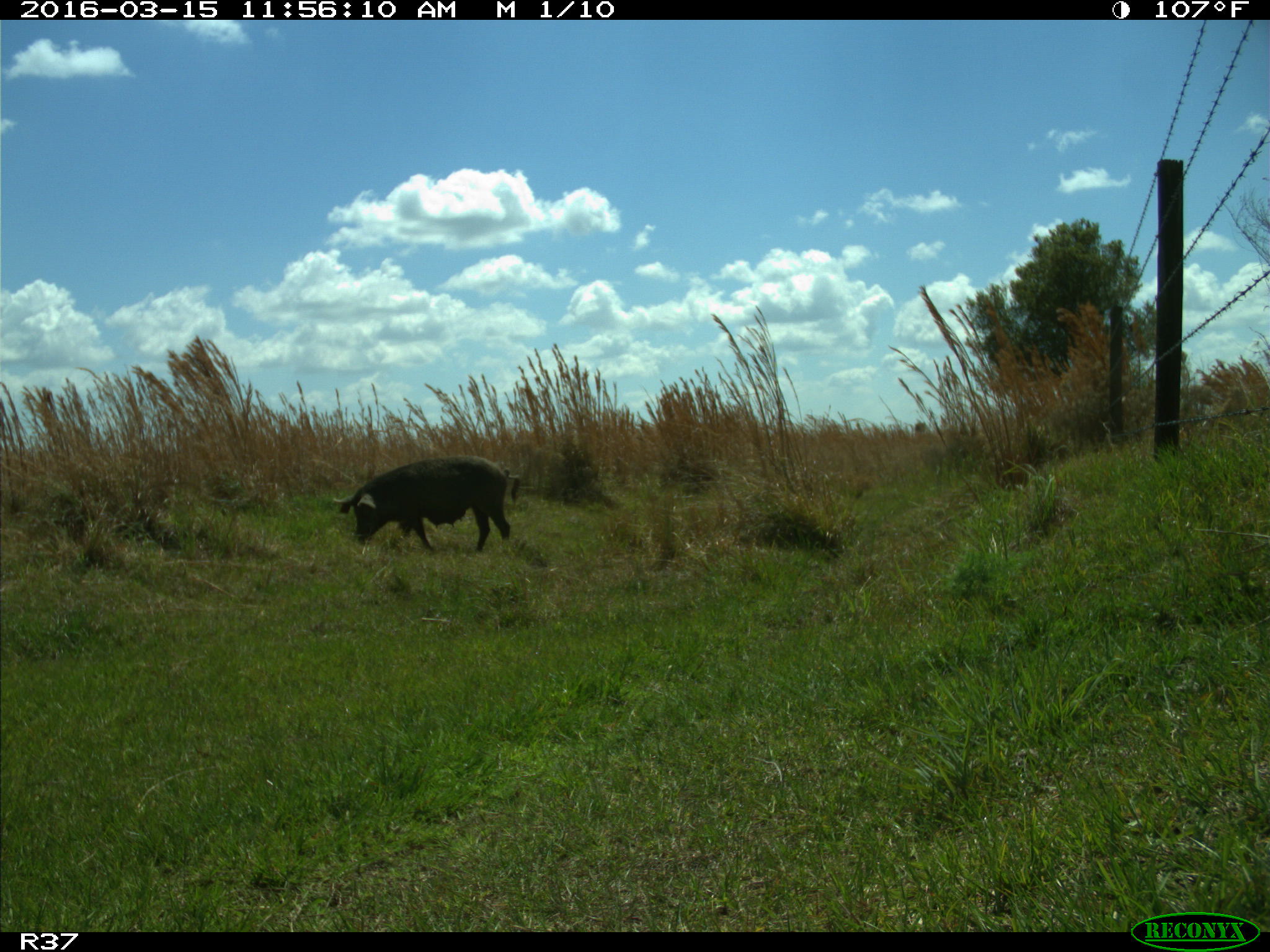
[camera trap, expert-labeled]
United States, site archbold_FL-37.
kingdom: Animalia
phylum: Chordata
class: Mammalia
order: Artiodactyla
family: Suidae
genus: Sus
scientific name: Sus scrofa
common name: wild boar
Sus scrofa (wild boar).